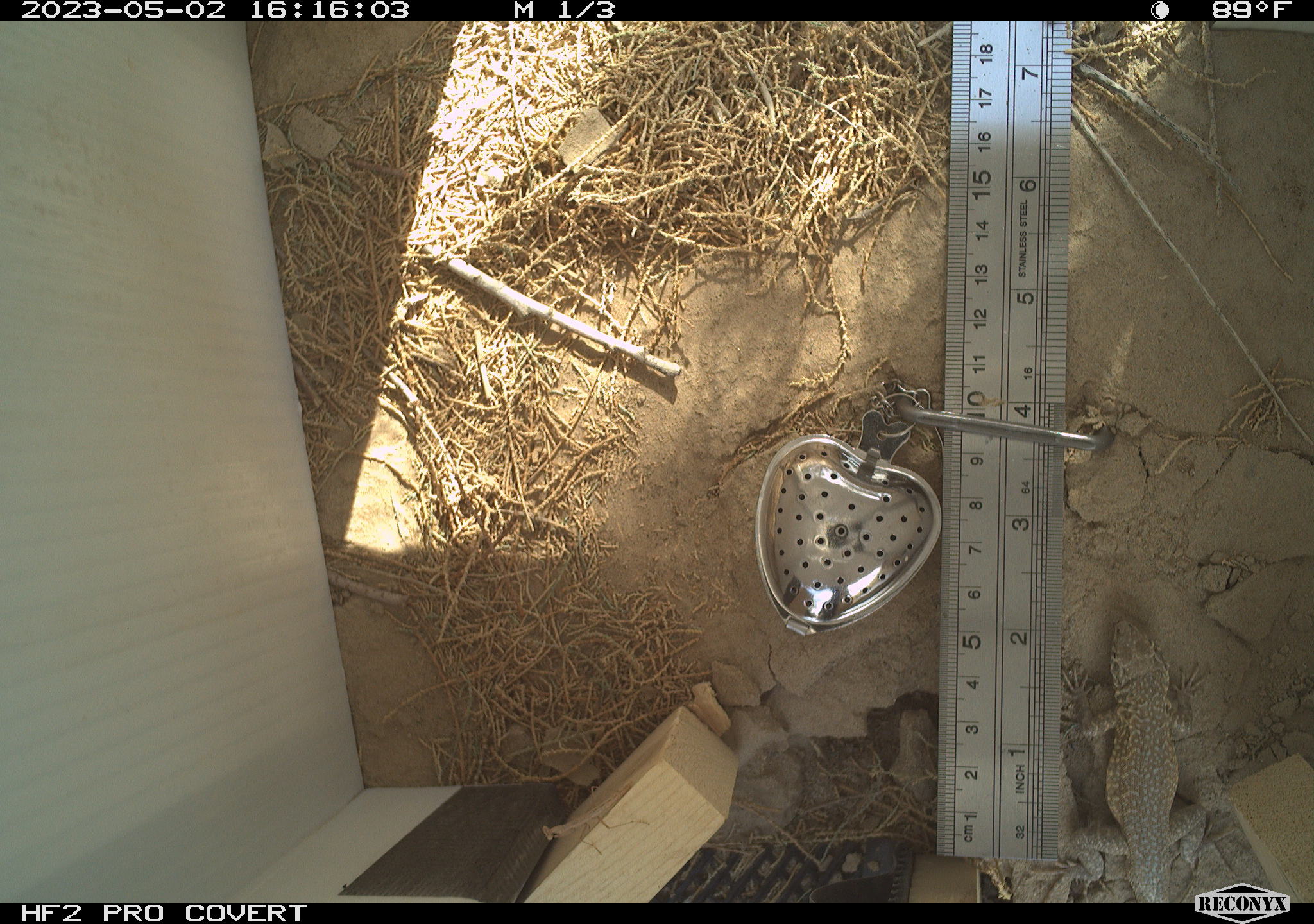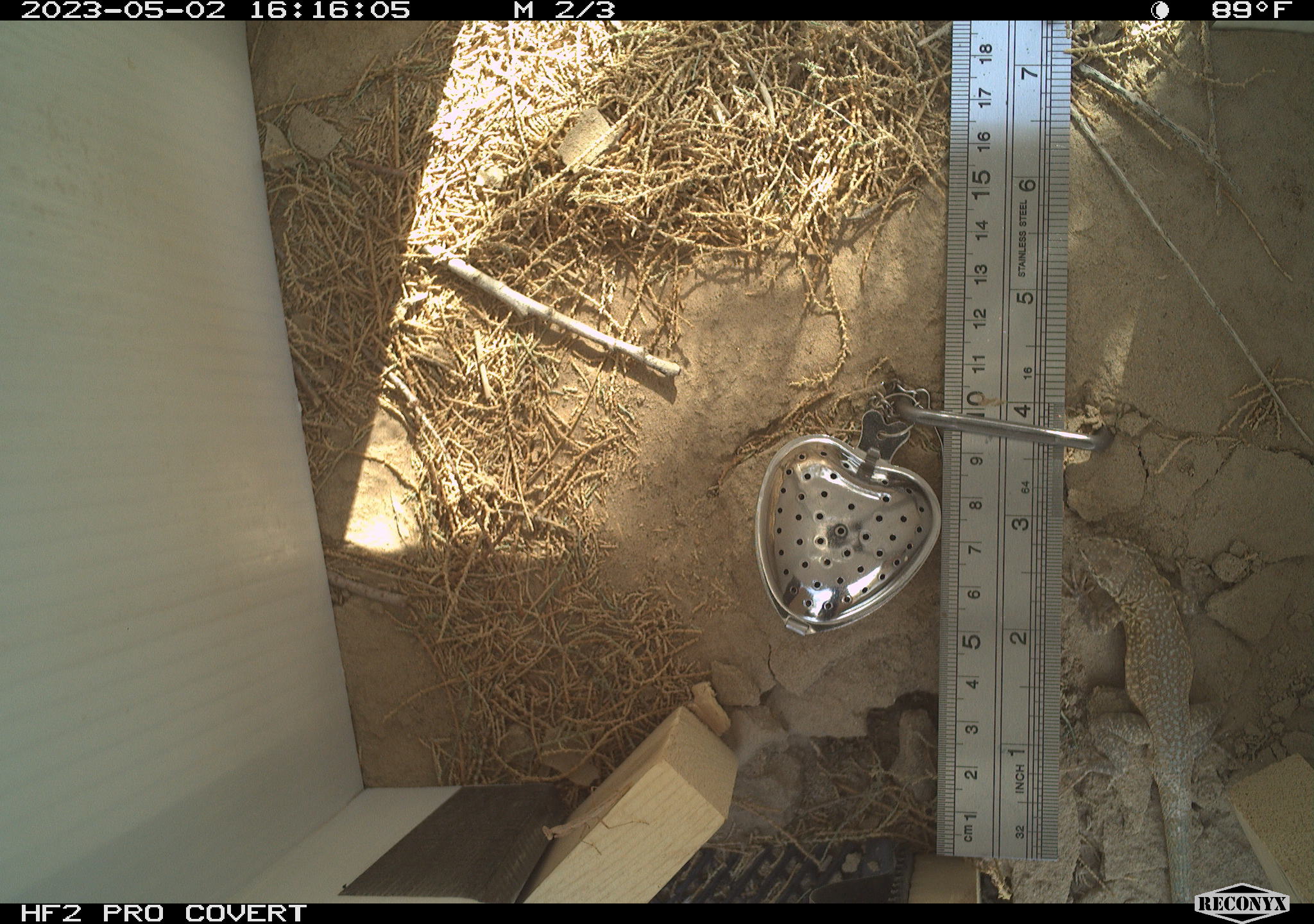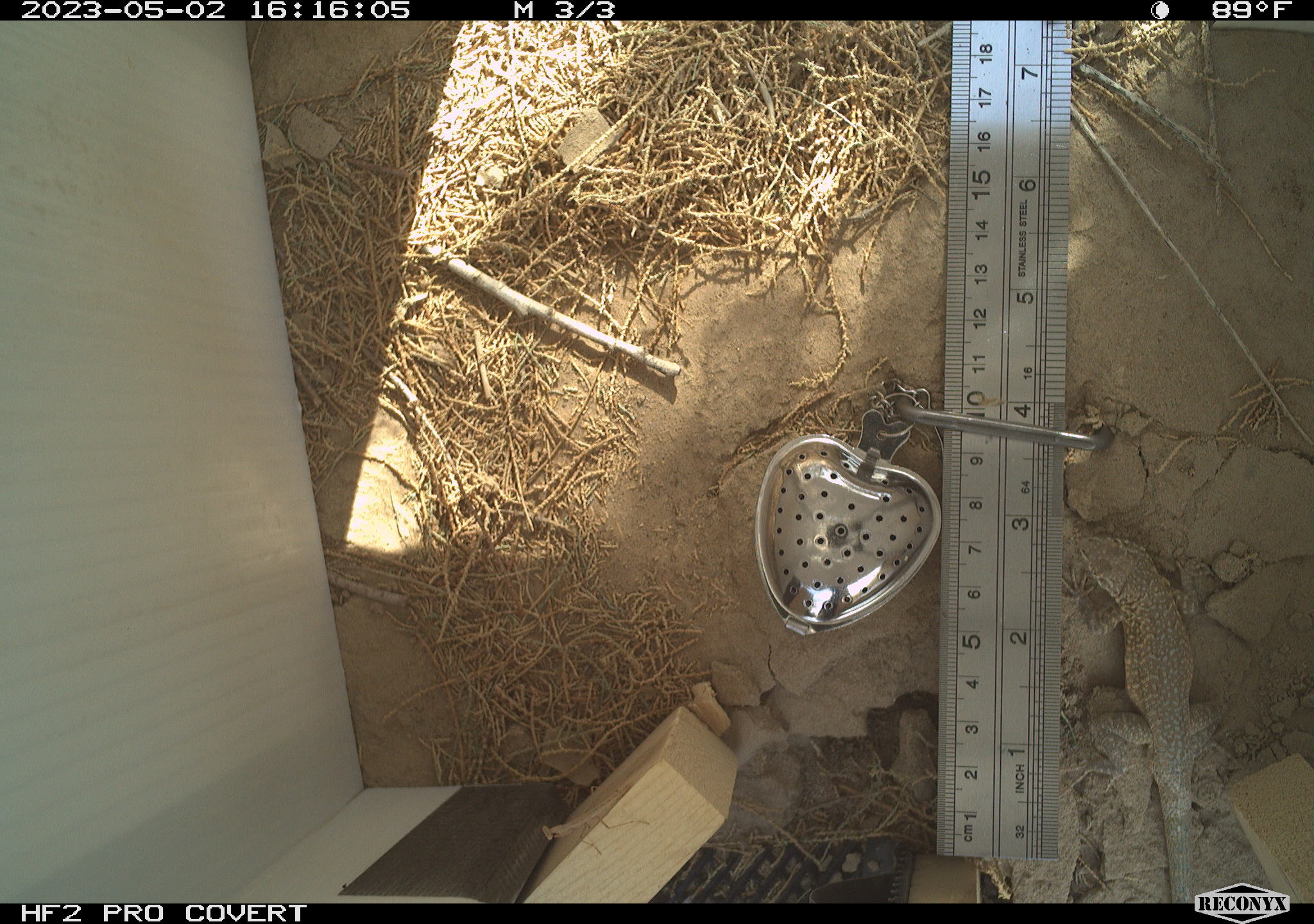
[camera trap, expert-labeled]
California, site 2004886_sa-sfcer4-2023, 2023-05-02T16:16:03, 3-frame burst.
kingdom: Animalia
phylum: Chordata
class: Reptilia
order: Squamata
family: Phrynosomatidae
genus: Uta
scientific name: Uta stansburiana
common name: common side-blotched lizard